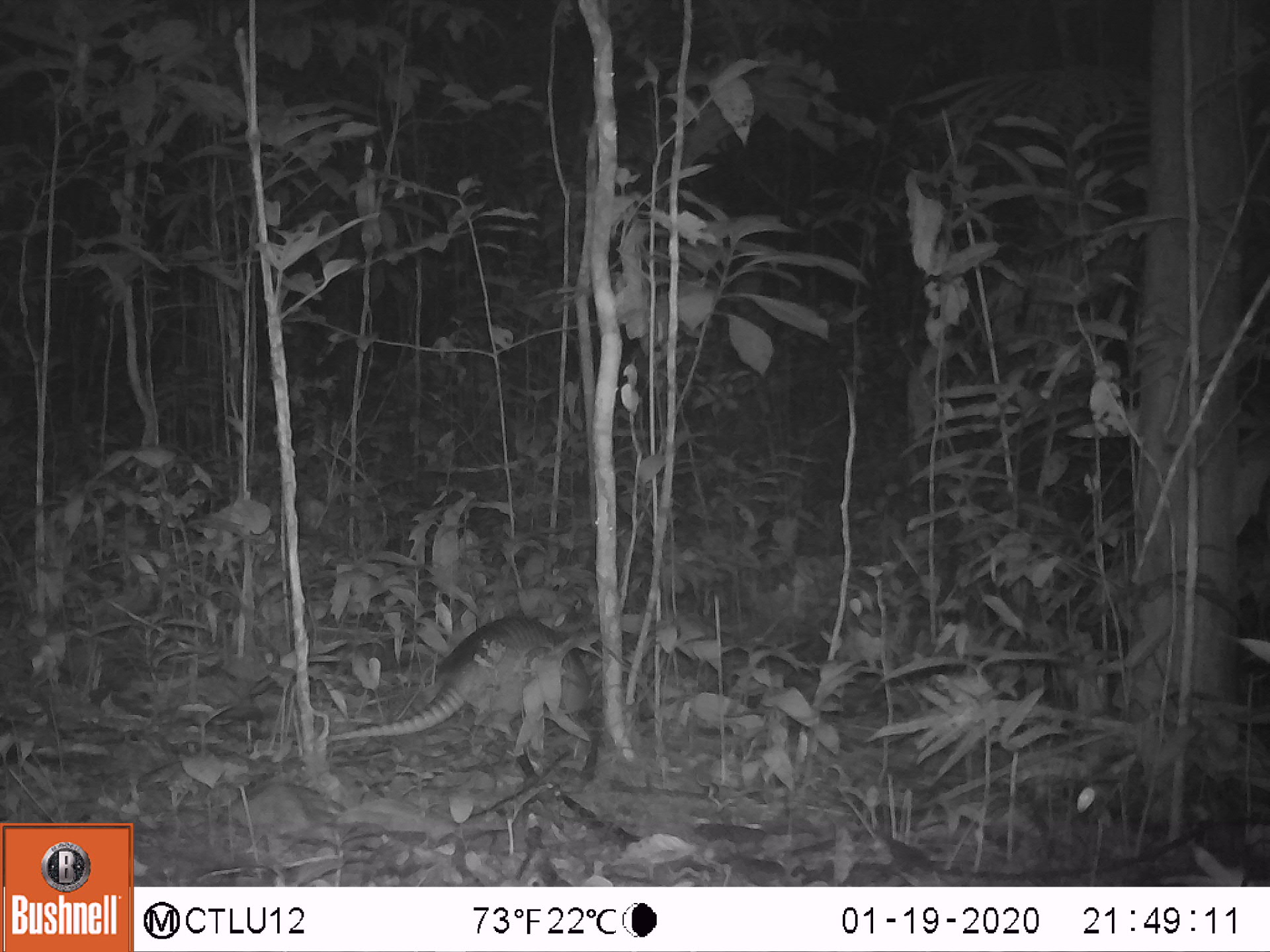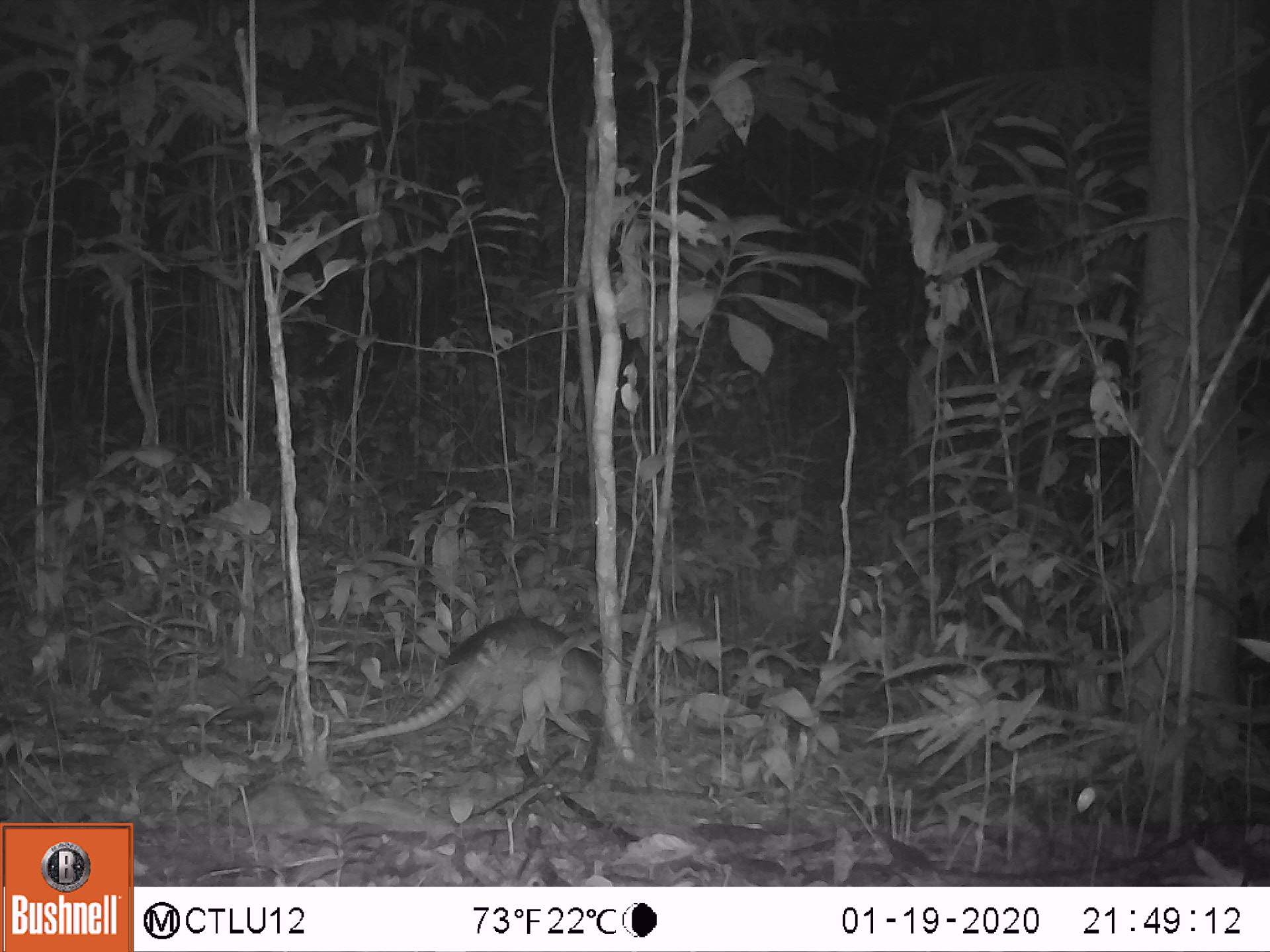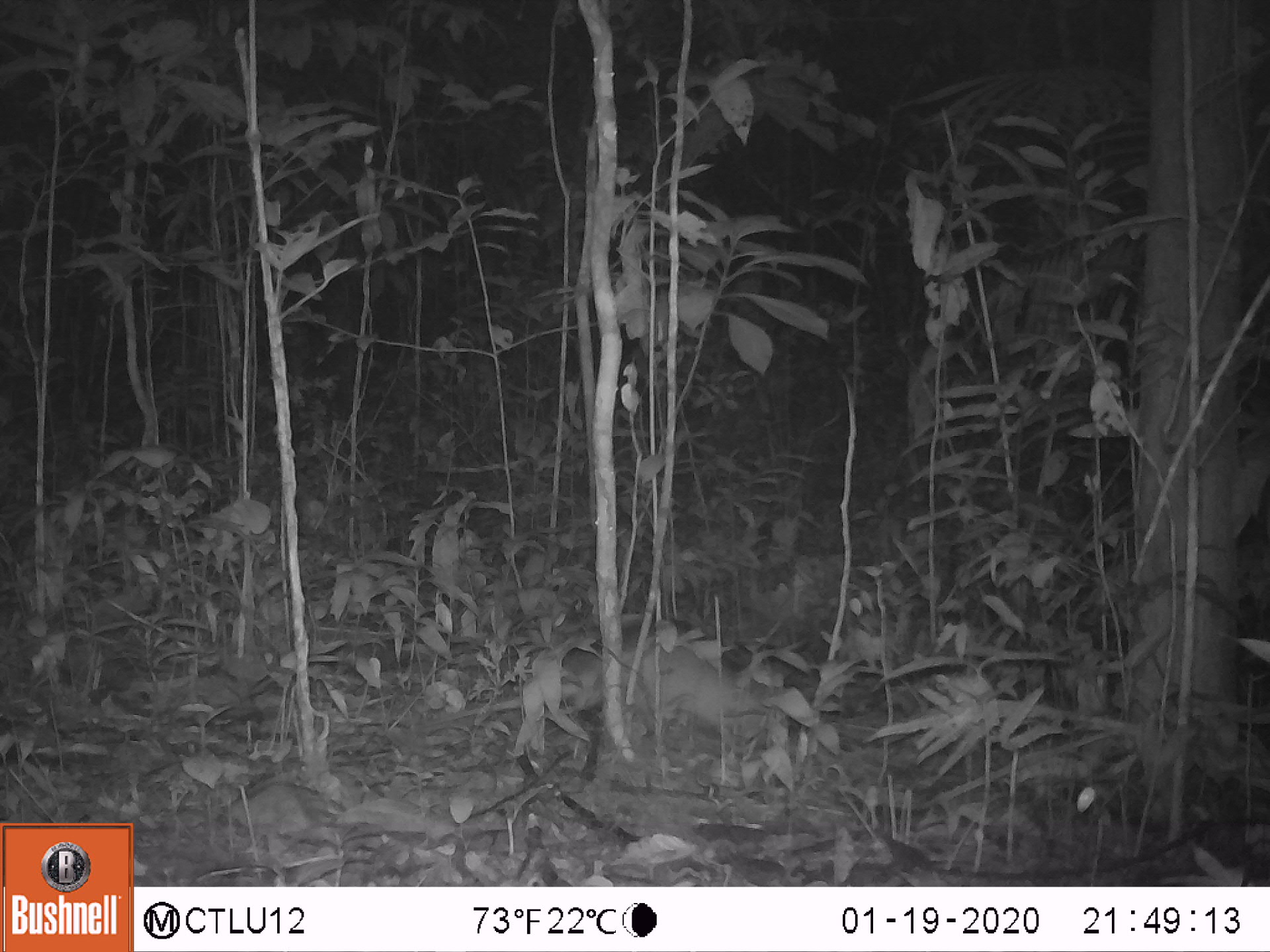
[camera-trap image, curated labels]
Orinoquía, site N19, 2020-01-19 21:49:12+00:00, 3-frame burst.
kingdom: Animalia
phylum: Chordata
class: Mammalia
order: Cingulata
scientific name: Cingulata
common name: armadillo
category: unknown armadillo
Unknown armadillo (armadillo) (Cingulata).